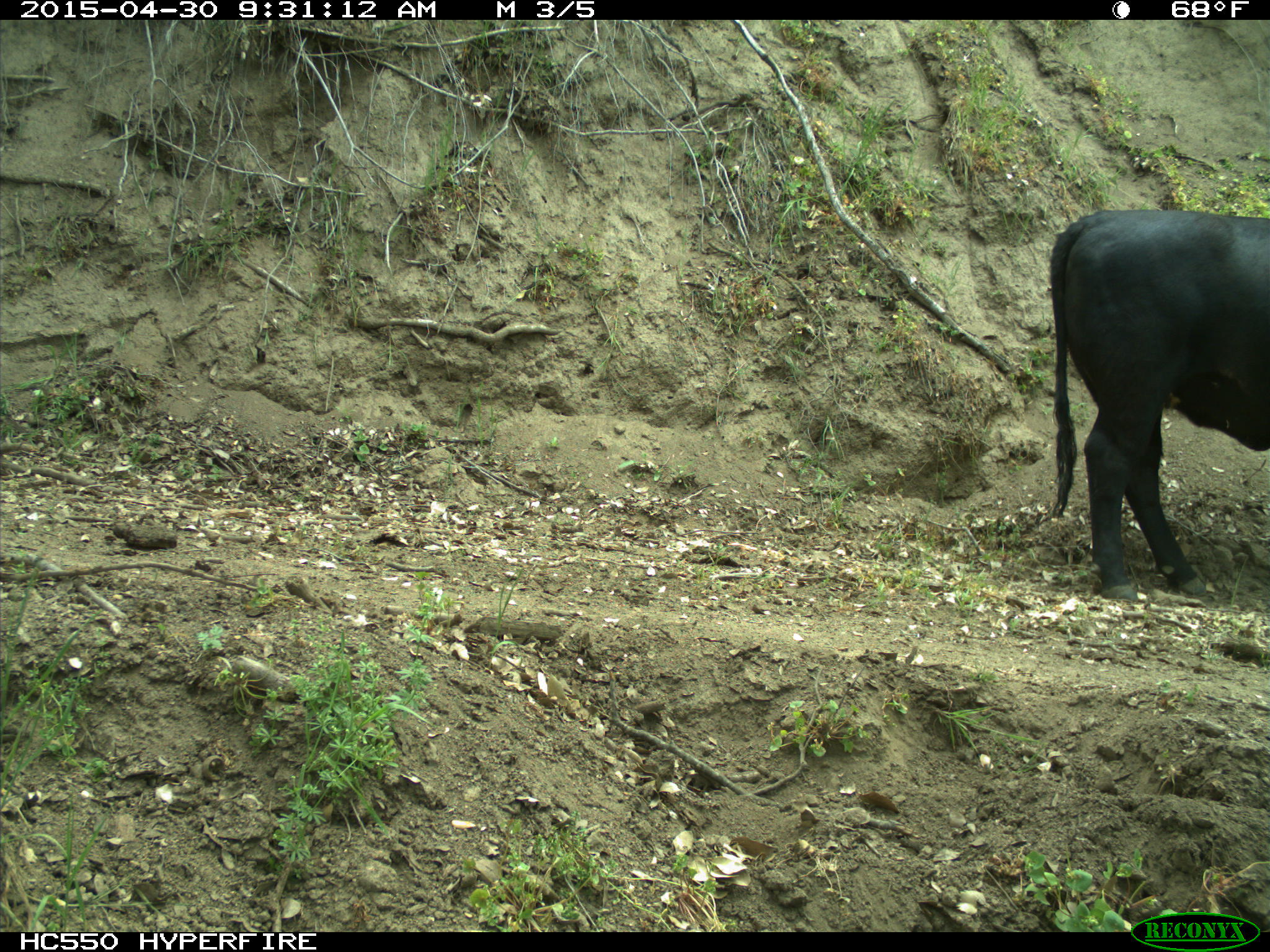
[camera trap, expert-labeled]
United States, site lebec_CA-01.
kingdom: Animalia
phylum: Chordata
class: Mammalia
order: Artiodactyla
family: Bovidae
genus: Bos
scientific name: Bos taurus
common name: domestic cow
Bos taurus (domestic cow).